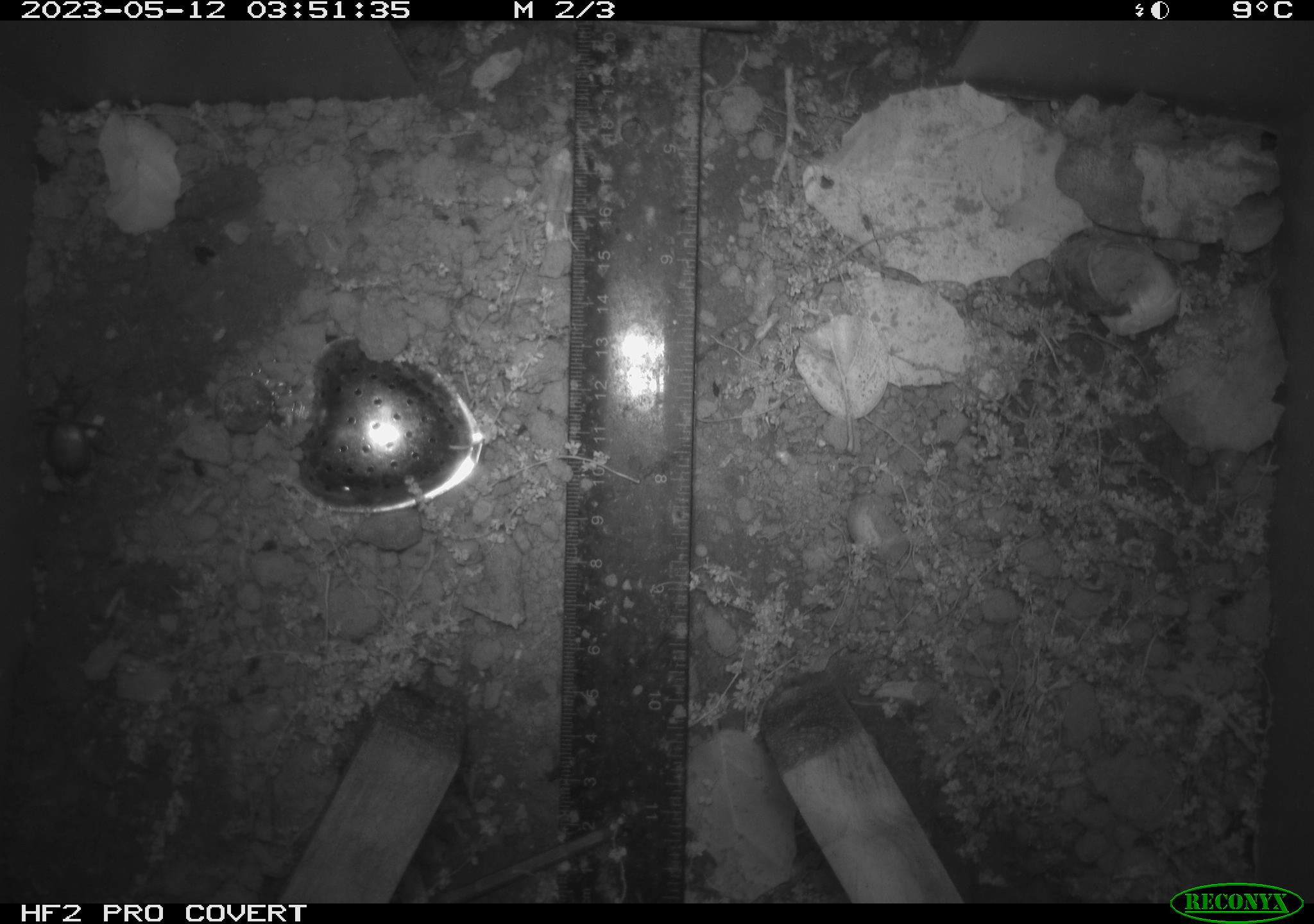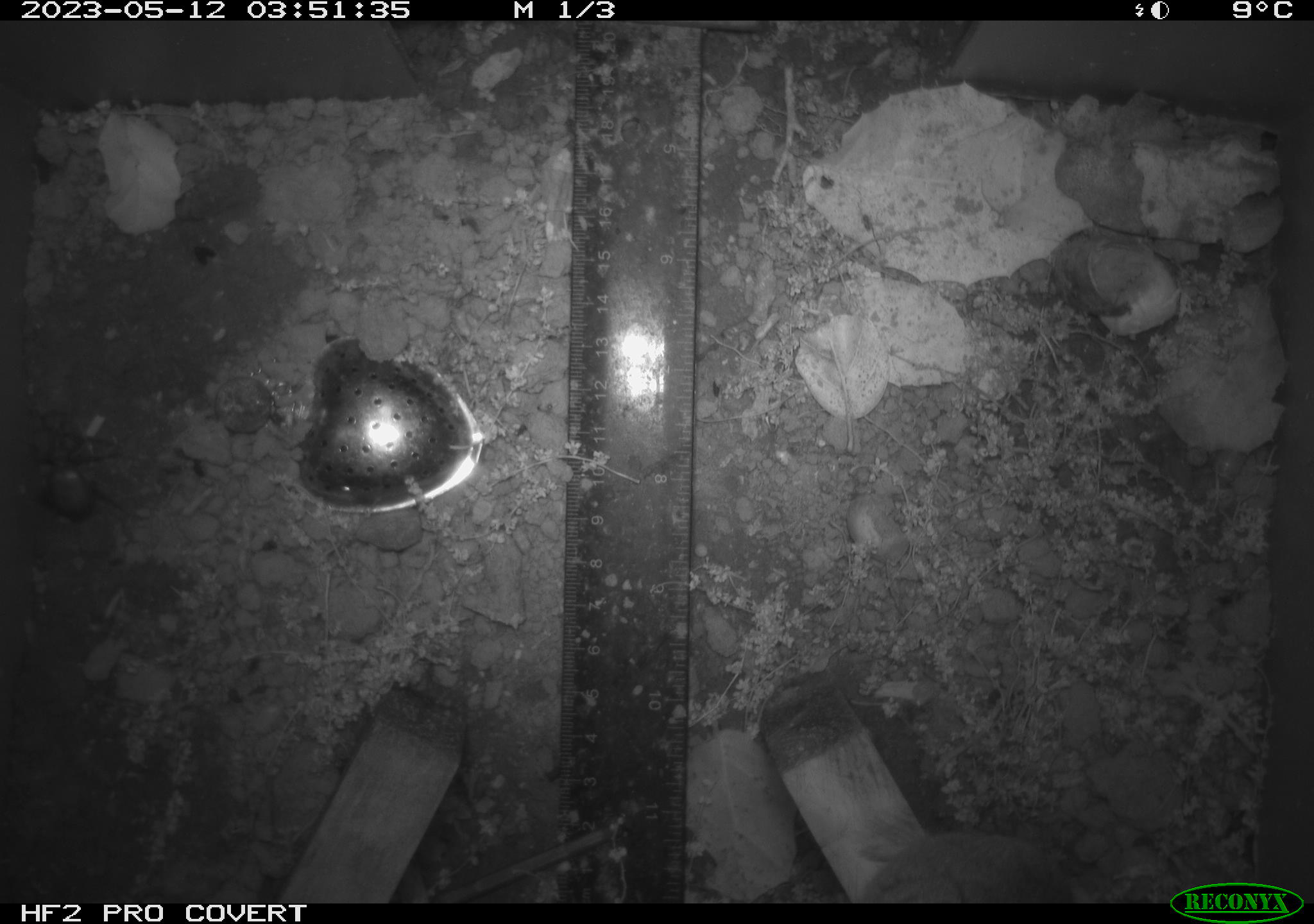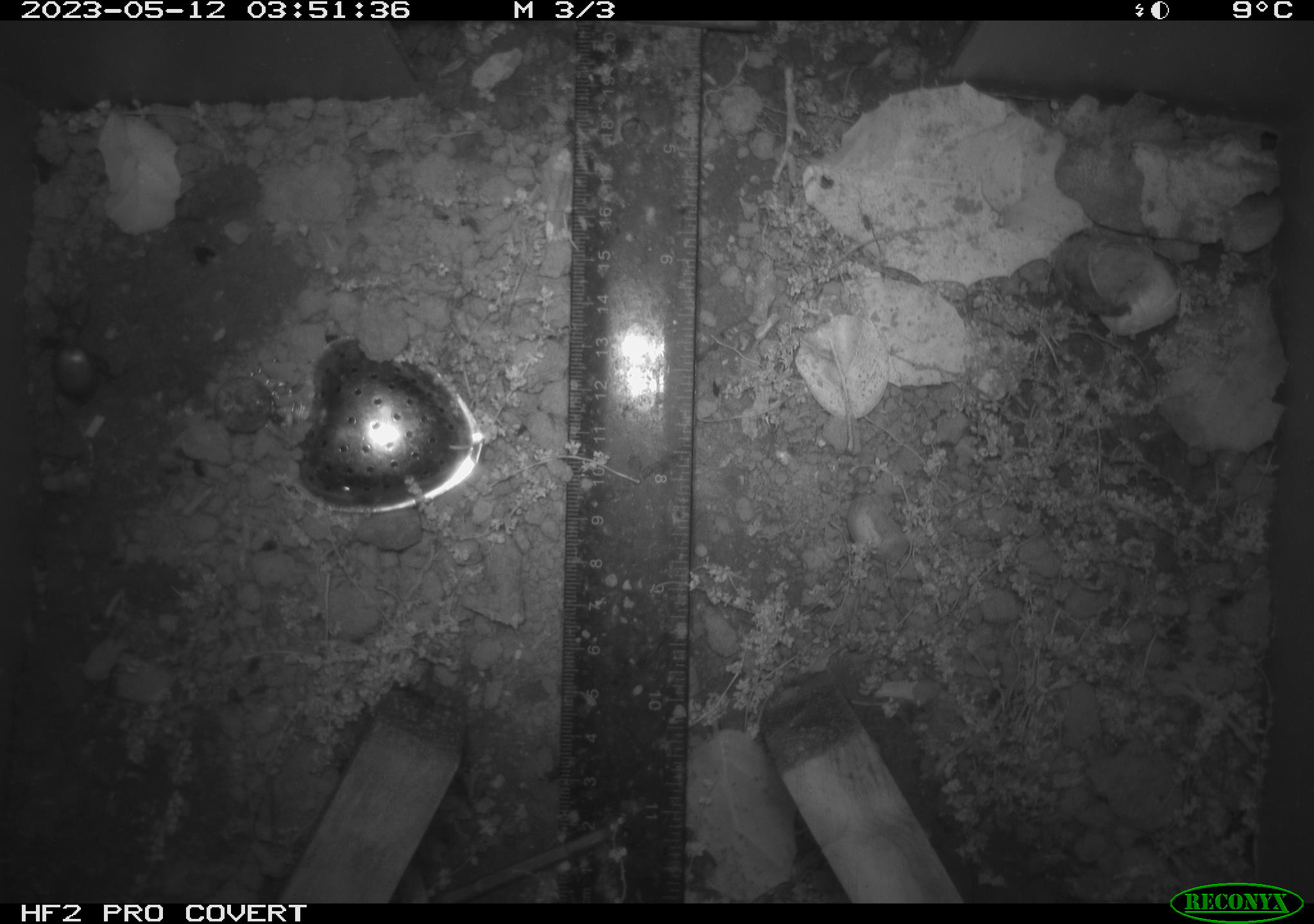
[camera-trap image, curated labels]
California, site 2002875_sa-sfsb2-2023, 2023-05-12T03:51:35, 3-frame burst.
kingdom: Animalia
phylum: Chordata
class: Mammalia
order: Rodentia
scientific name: Rodentia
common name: mouse species